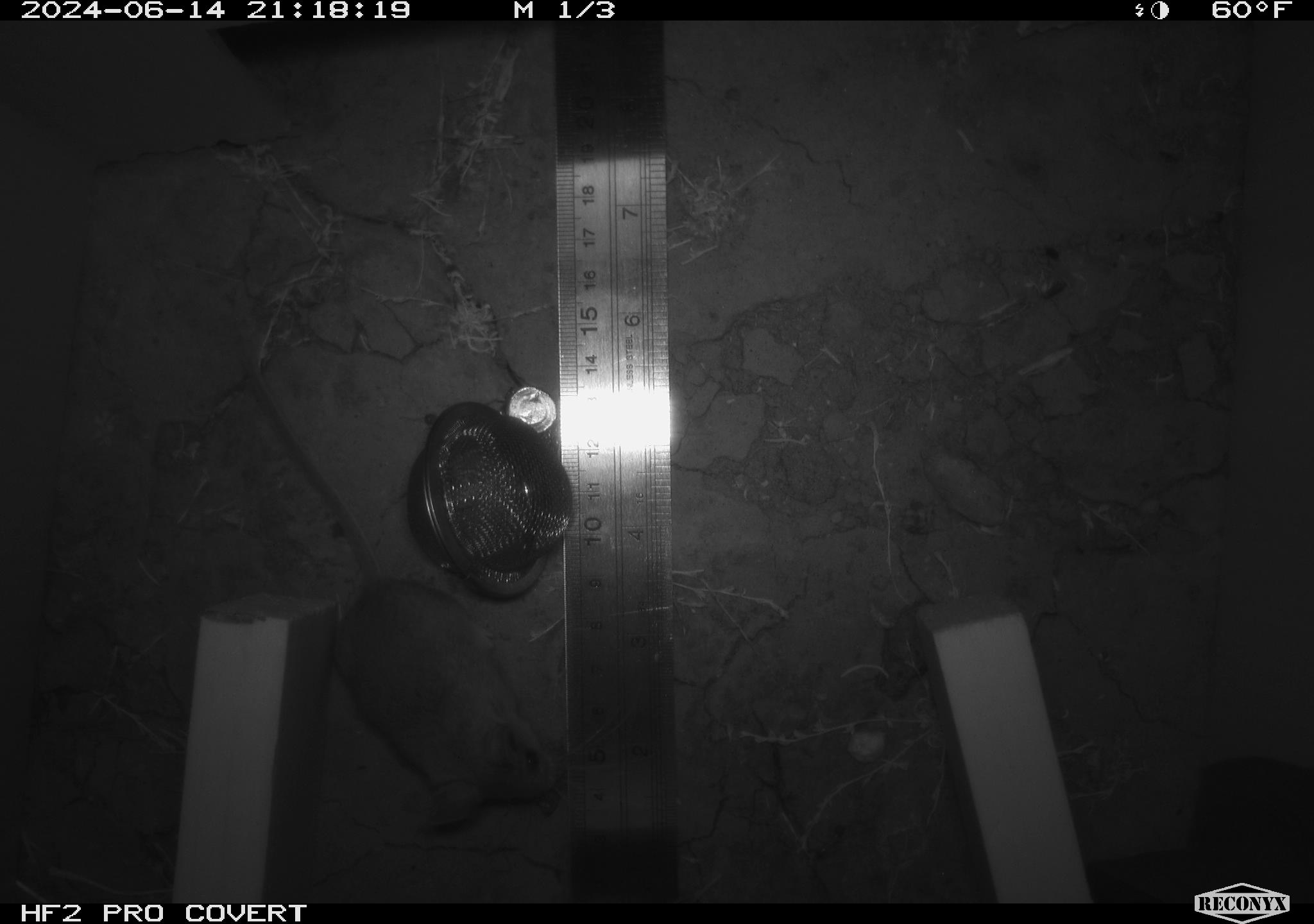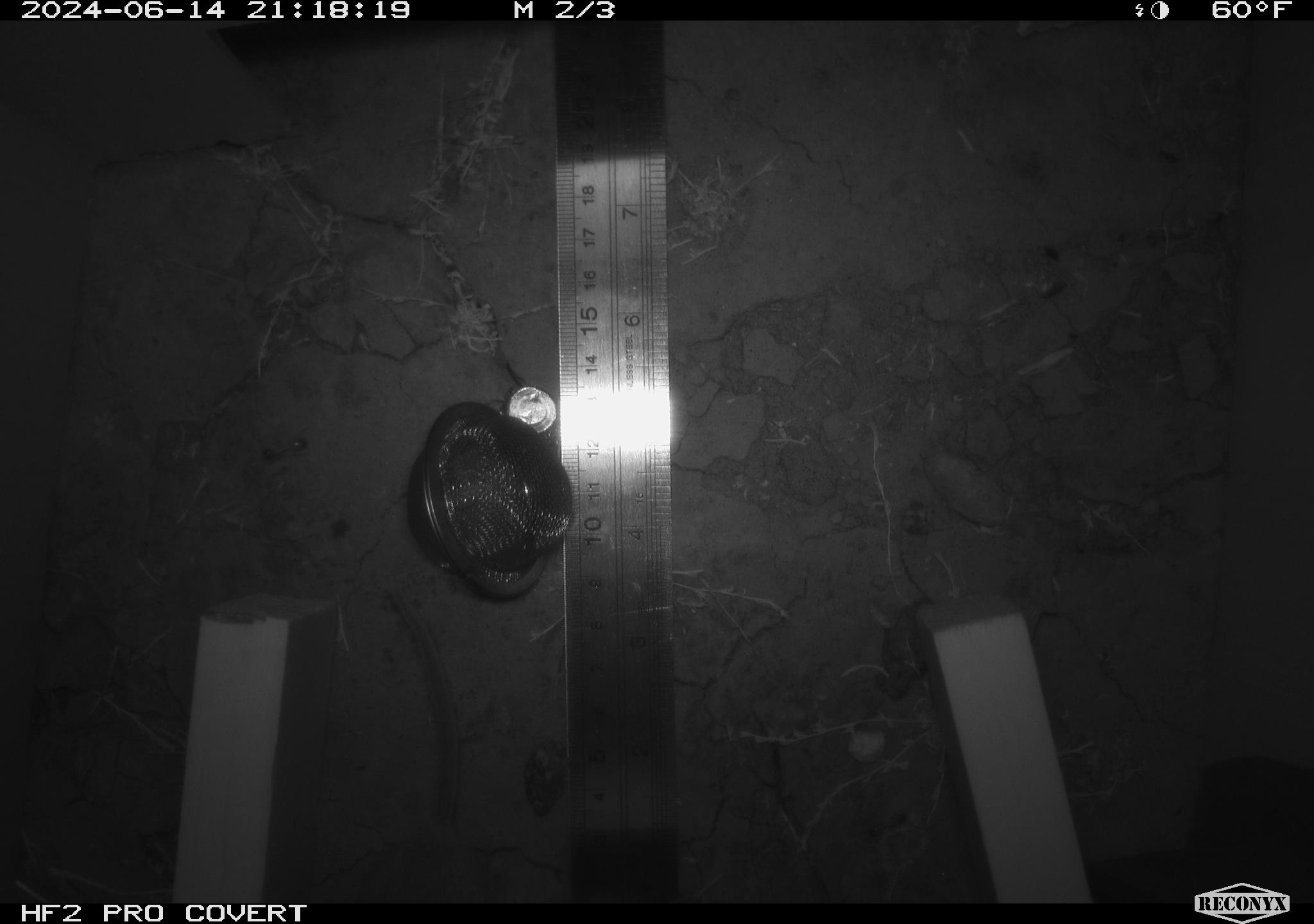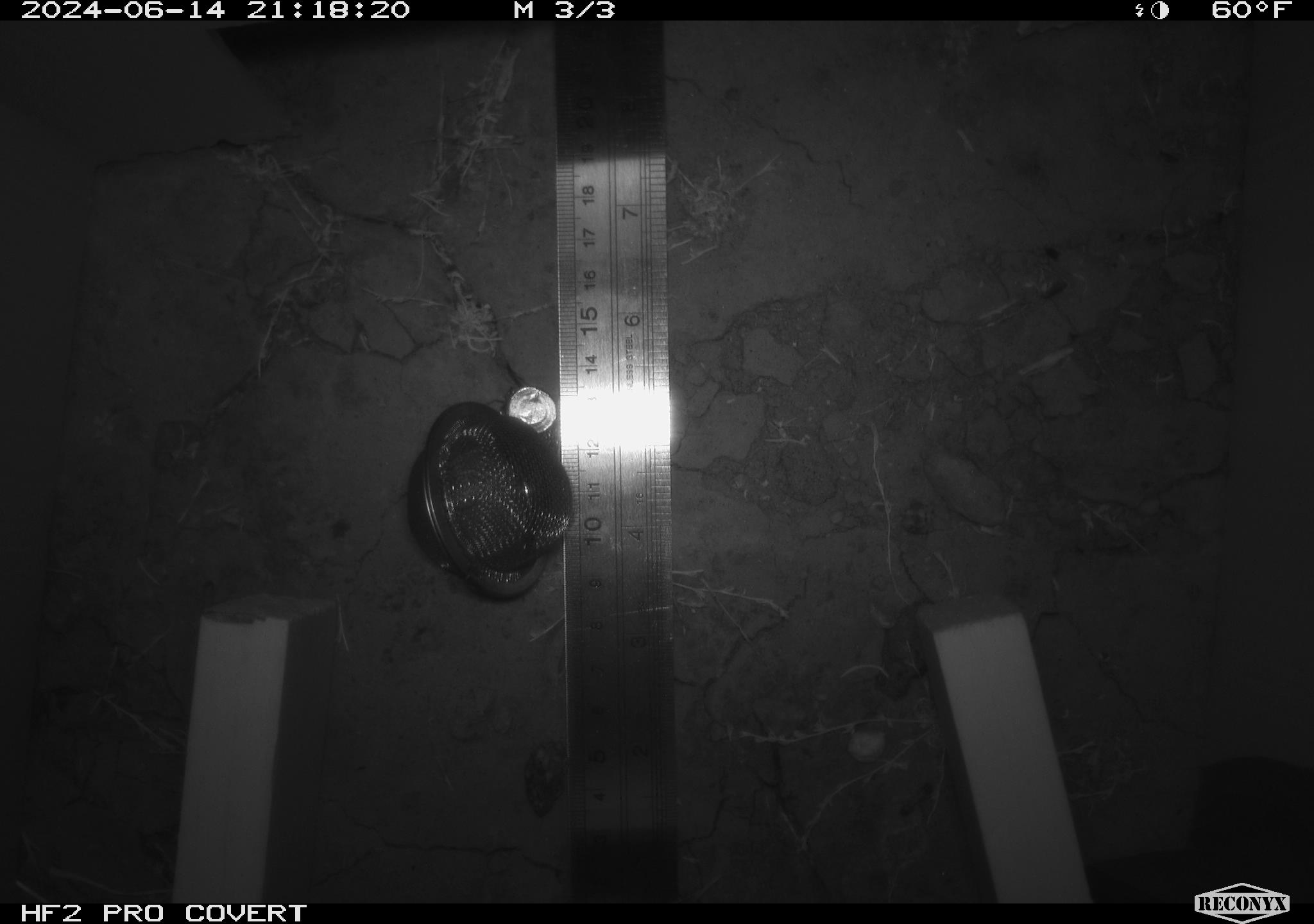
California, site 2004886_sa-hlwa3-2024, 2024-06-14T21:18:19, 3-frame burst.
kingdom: Animalia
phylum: Chordata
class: Mammalia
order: Rodentia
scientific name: Rodentia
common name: mouse species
Mouse species (Rodentia).